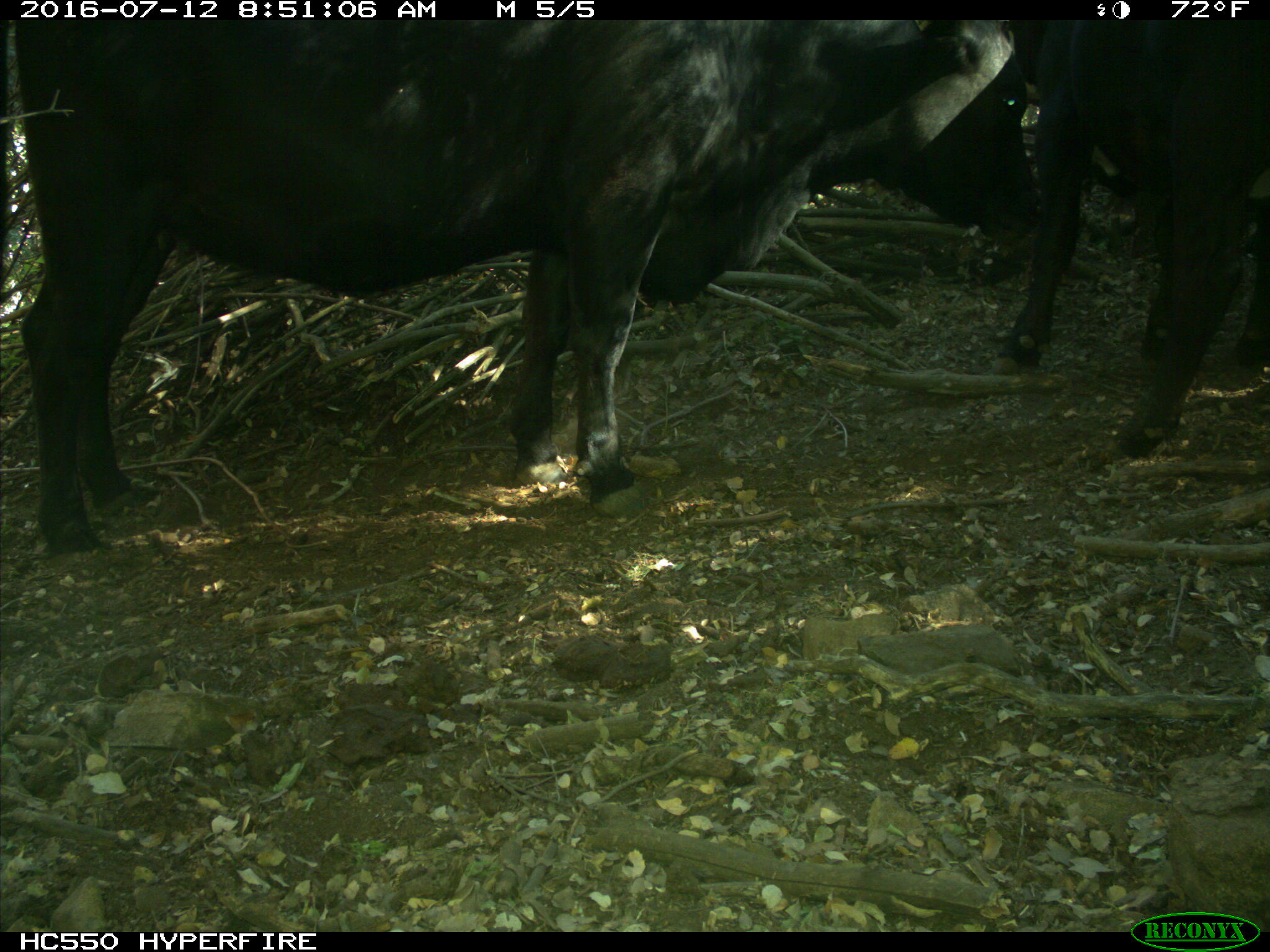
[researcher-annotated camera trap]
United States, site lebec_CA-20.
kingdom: Animalia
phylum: Chordata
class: Mammalia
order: Artiodactyla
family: Bovidae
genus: Bos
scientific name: Bos taurus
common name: domestic cow